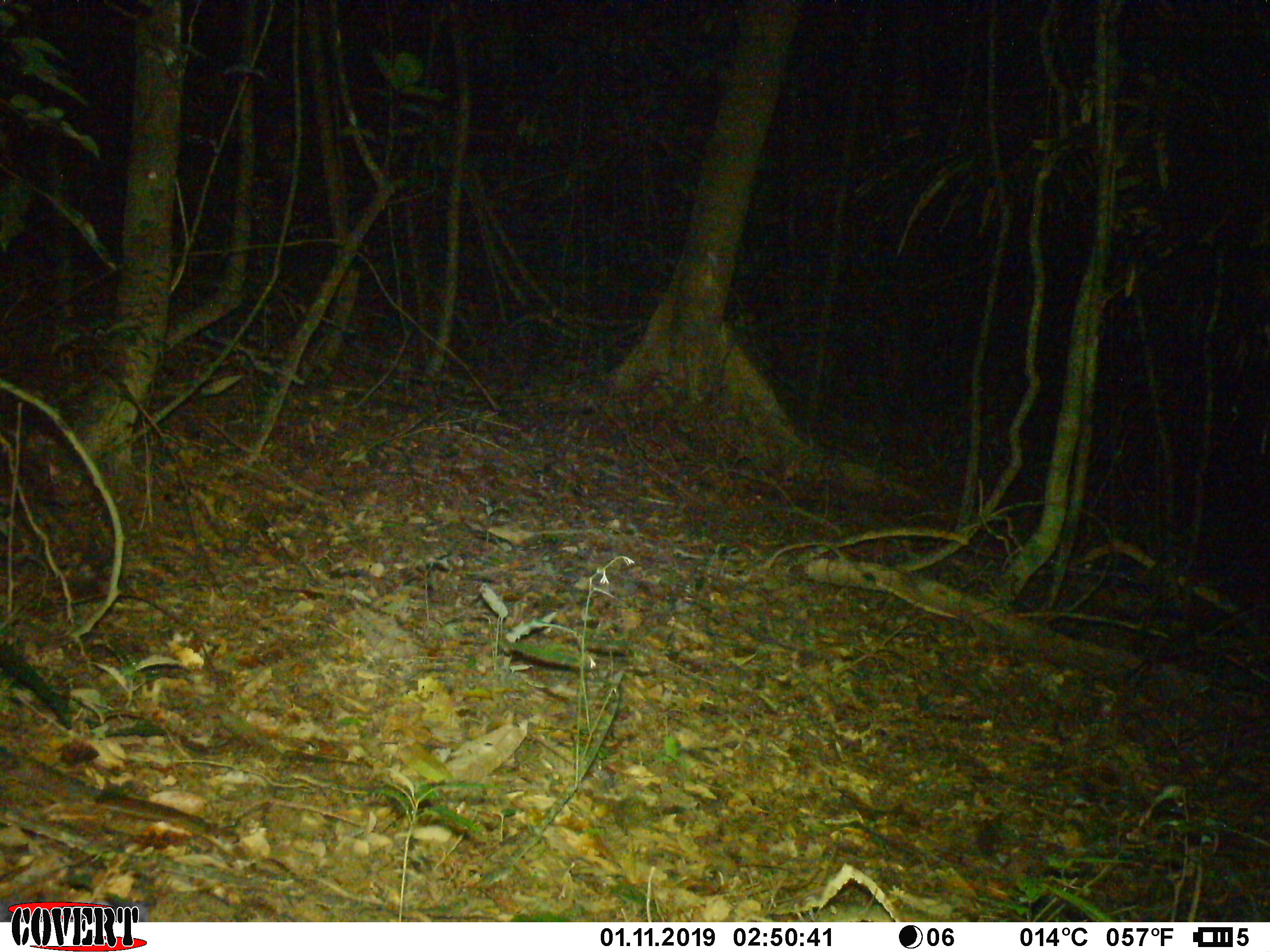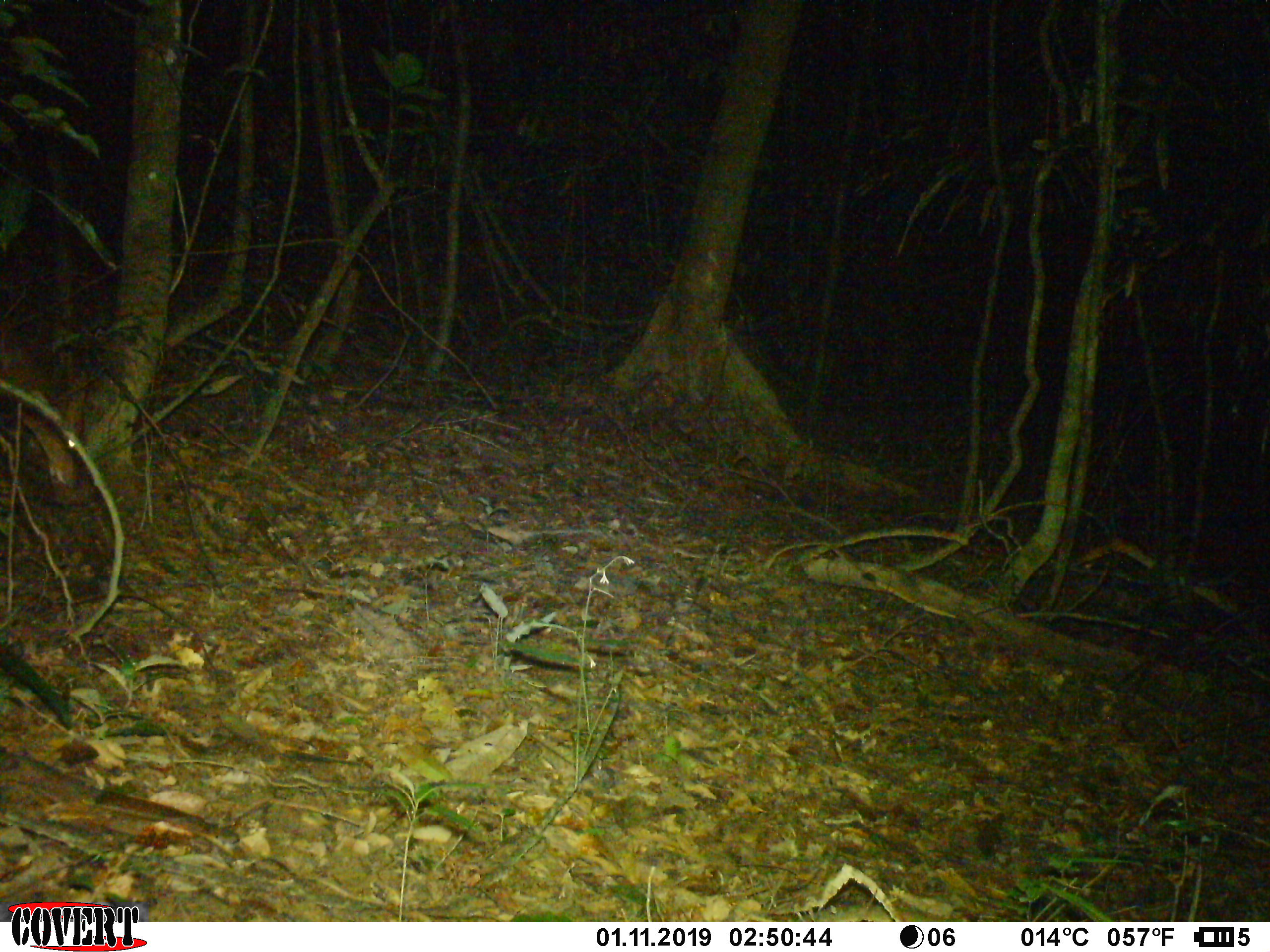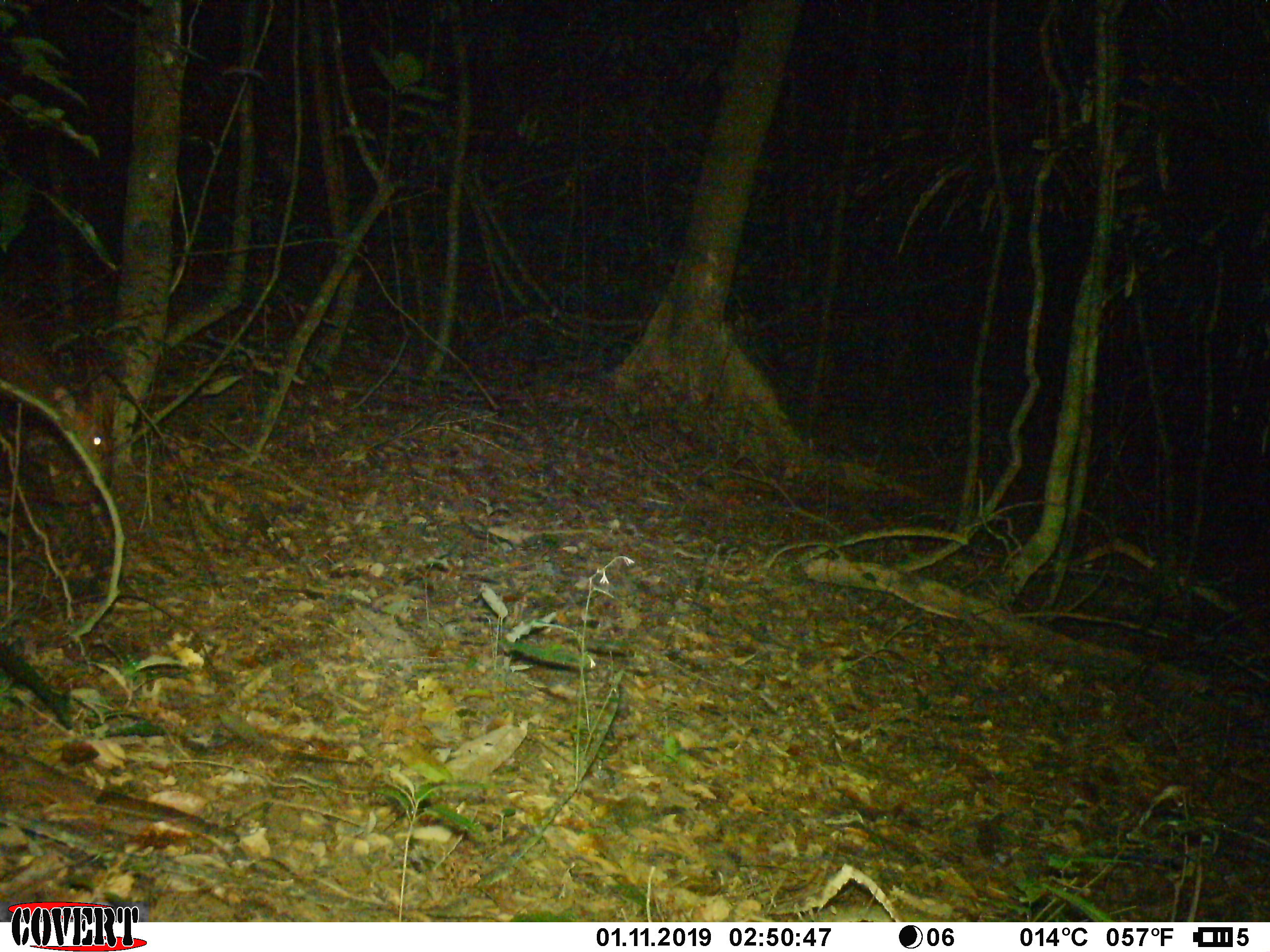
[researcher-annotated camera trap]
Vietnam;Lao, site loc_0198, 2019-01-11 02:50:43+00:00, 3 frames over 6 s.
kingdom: Animalia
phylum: Chordata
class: Mammalia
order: Artiodactyla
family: Cervidae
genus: Muntiacus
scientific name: Muntiacus vuquangensis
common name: large-antlered muntjac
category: large antlered muntjac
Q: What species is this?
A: Large antlered muntjac (large-antlered muntjac) (Muntiacus vuquangensis).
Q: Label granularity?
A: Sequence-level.